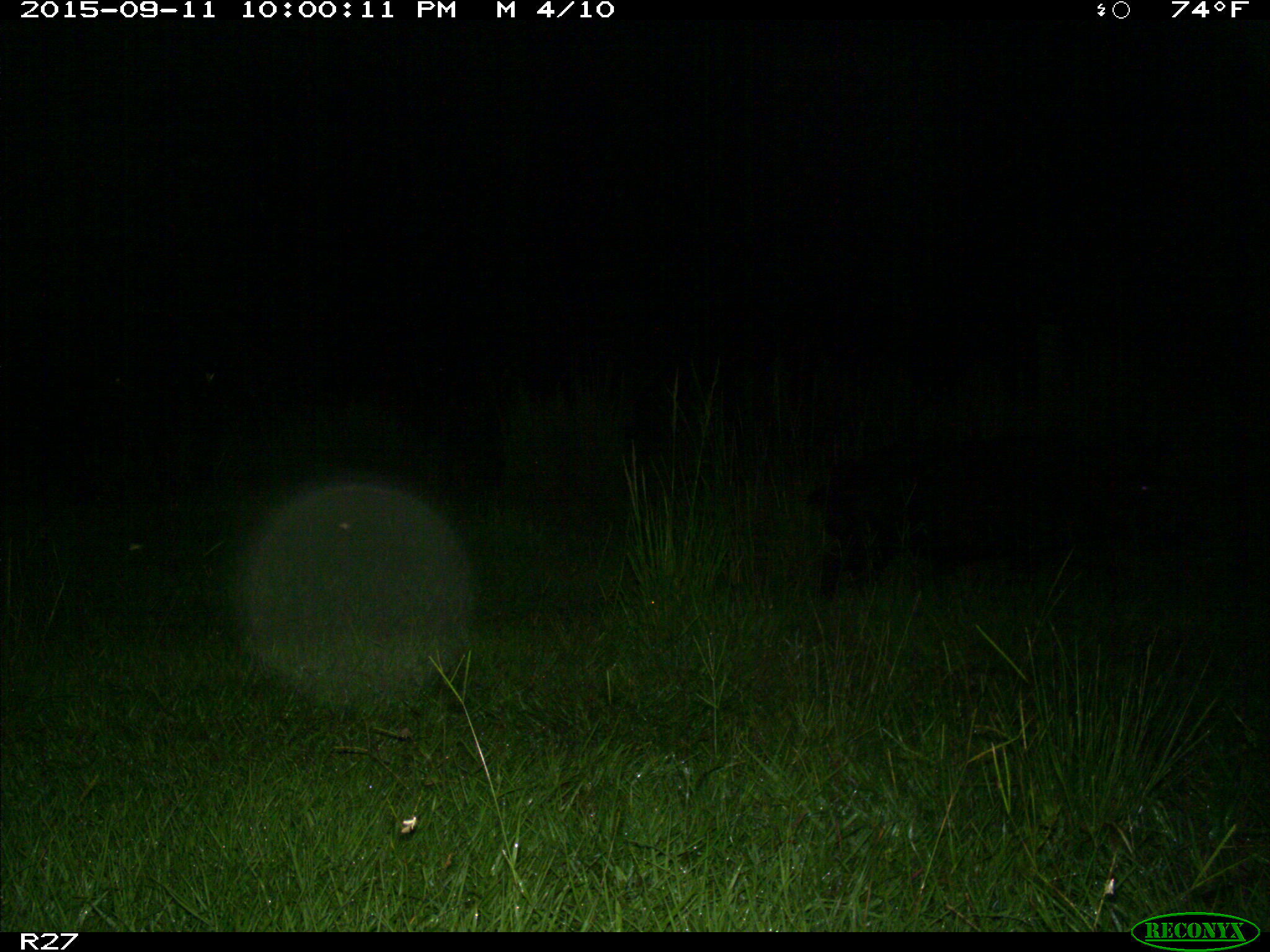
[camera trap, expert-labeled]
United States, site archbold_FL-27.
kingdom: Animalia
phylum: Chordata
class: Mammalia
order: Artiodactyla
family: Suidae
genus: Sus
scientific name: Sus scrofa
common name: wild boar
Sus scrofa (wild boar).